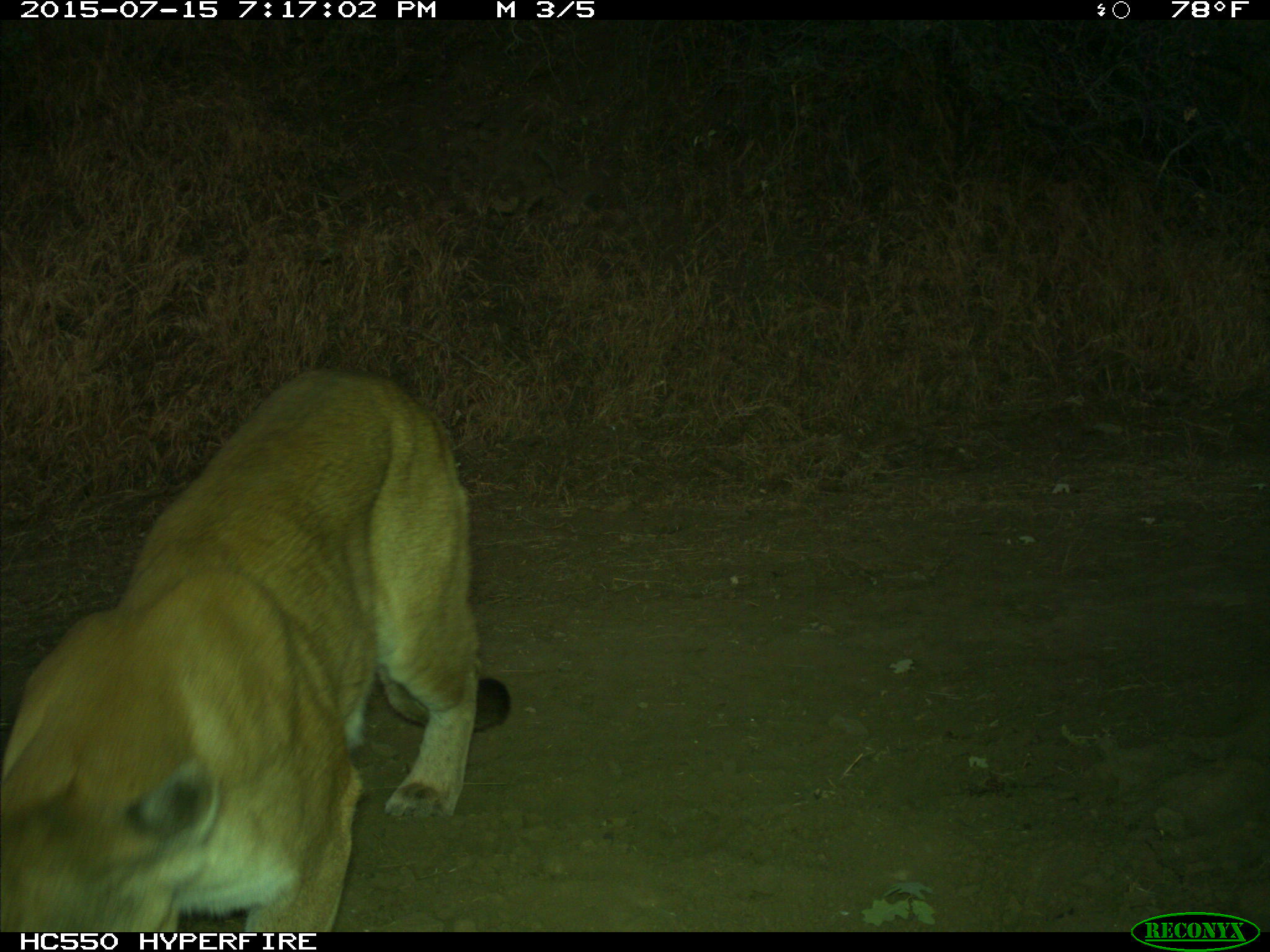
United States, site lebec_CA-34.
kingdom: Animalia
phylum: Chordata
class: Mammalia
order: Carnivora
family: Felidae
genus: Puma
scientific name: Puma concolor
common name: mountain lion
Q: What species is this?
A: Puma concolor (mountain lion).